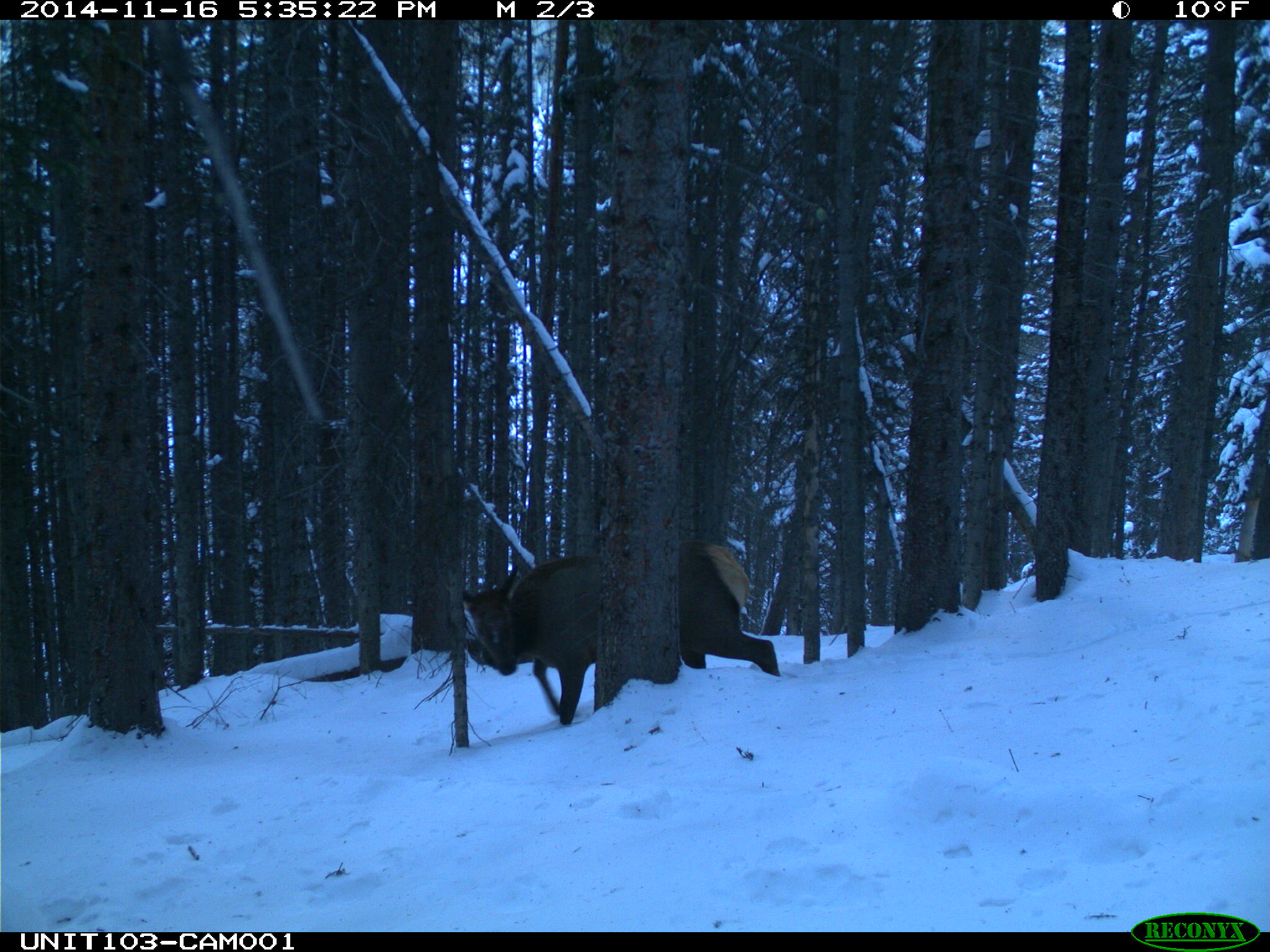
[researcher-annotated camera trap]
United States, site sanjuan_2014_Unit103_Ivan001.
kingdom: Animalia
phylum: Chordata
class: Mammalia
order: Artiodactyla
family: Cervidae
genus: Cervus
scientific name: Cervus elaphus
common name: red deer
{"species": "Cervus elaphus (red deer)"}